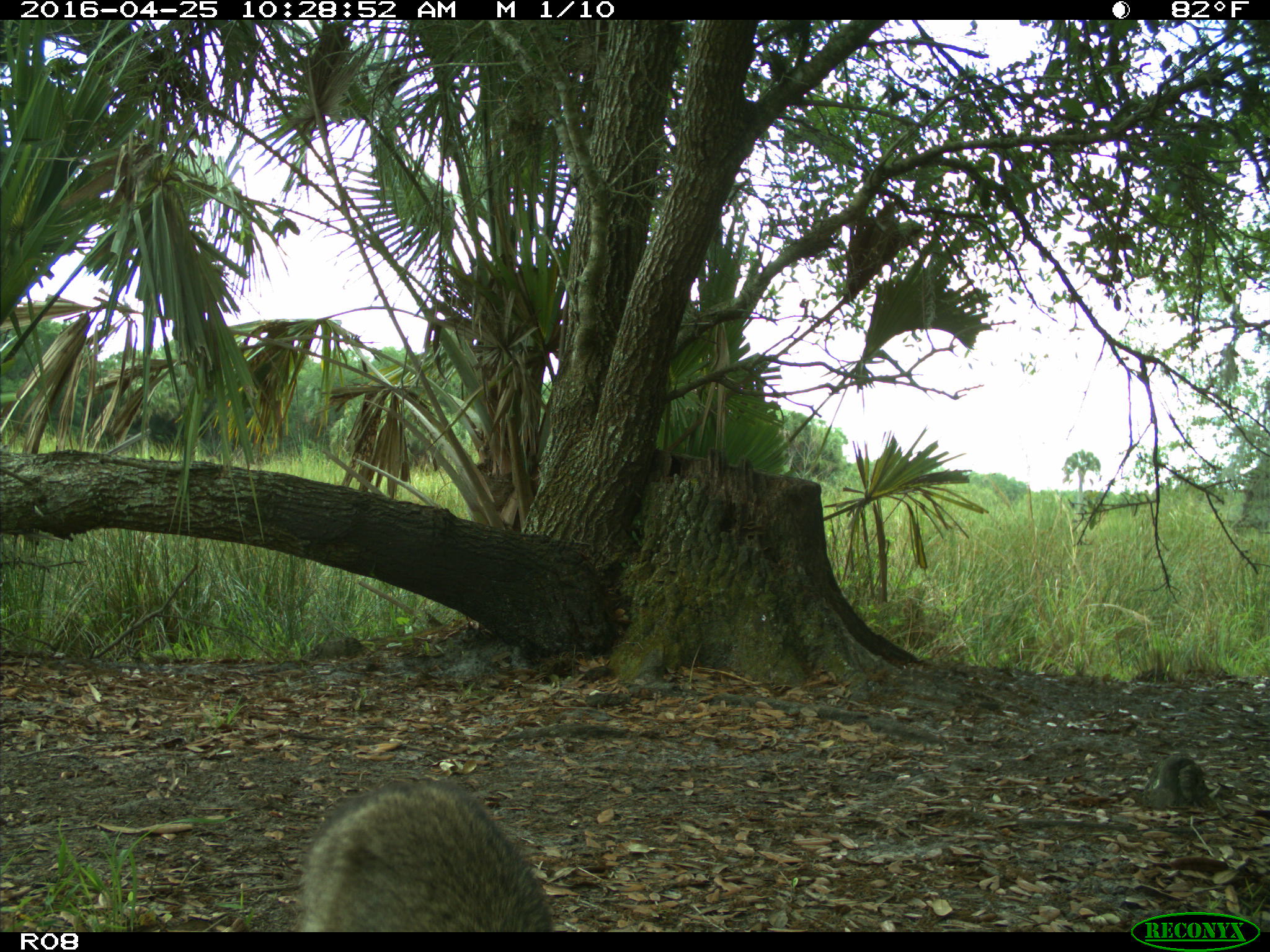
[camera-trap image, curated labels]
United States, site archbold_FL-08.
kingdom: Animalia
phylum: Chordata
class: Mammalia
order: Carnivora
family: Procyonidae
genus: Procyon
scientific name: Procyon lotor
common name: common raccoon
Procyon lotor (common raccoon).